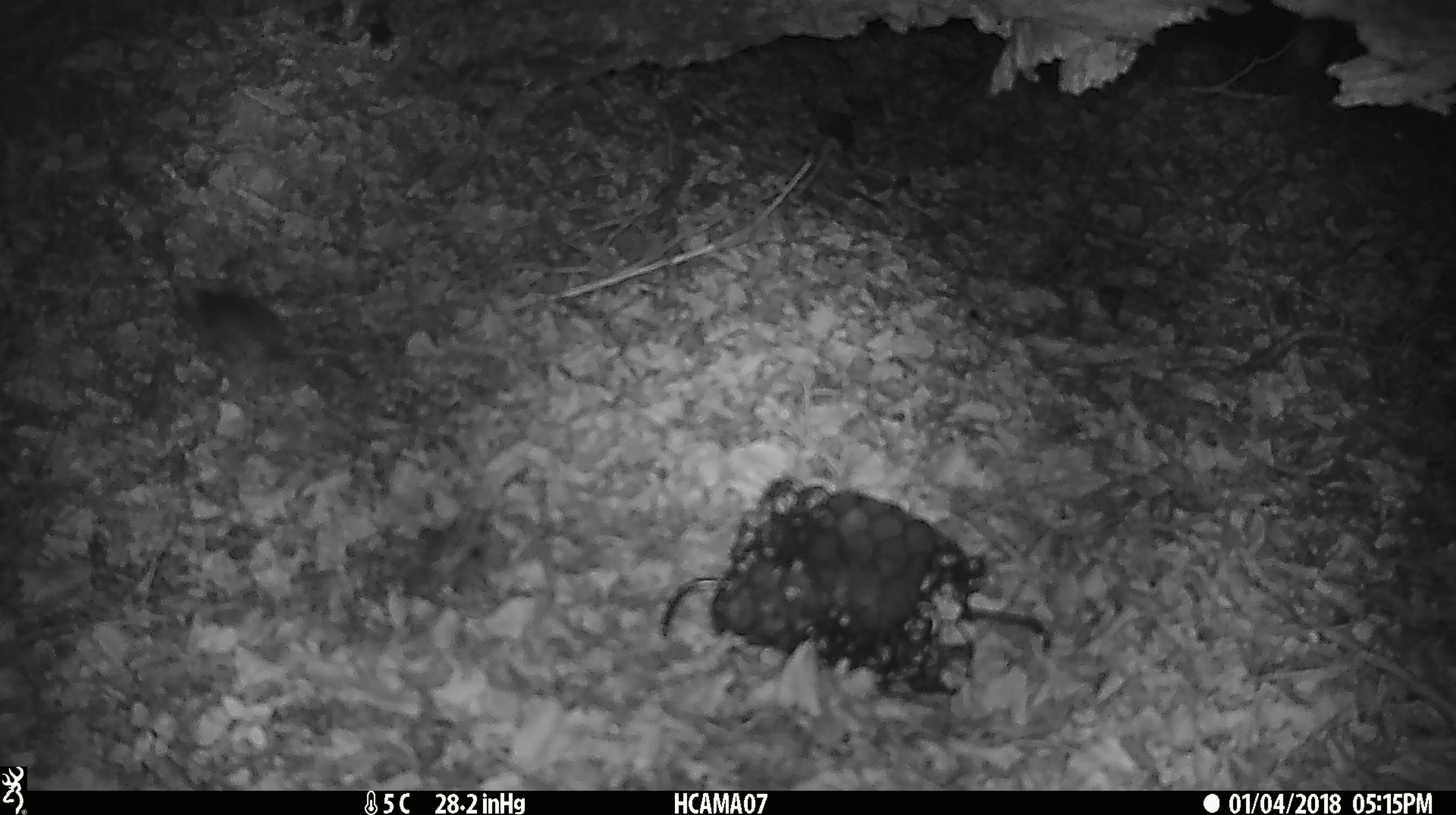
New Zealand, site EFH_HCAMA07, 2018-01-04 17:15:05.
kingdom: Animalia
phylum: Chordata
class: Mammalia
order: Rodentia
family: Muridae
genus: Mus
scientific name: Mus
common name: mouse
Mouse (Mus).